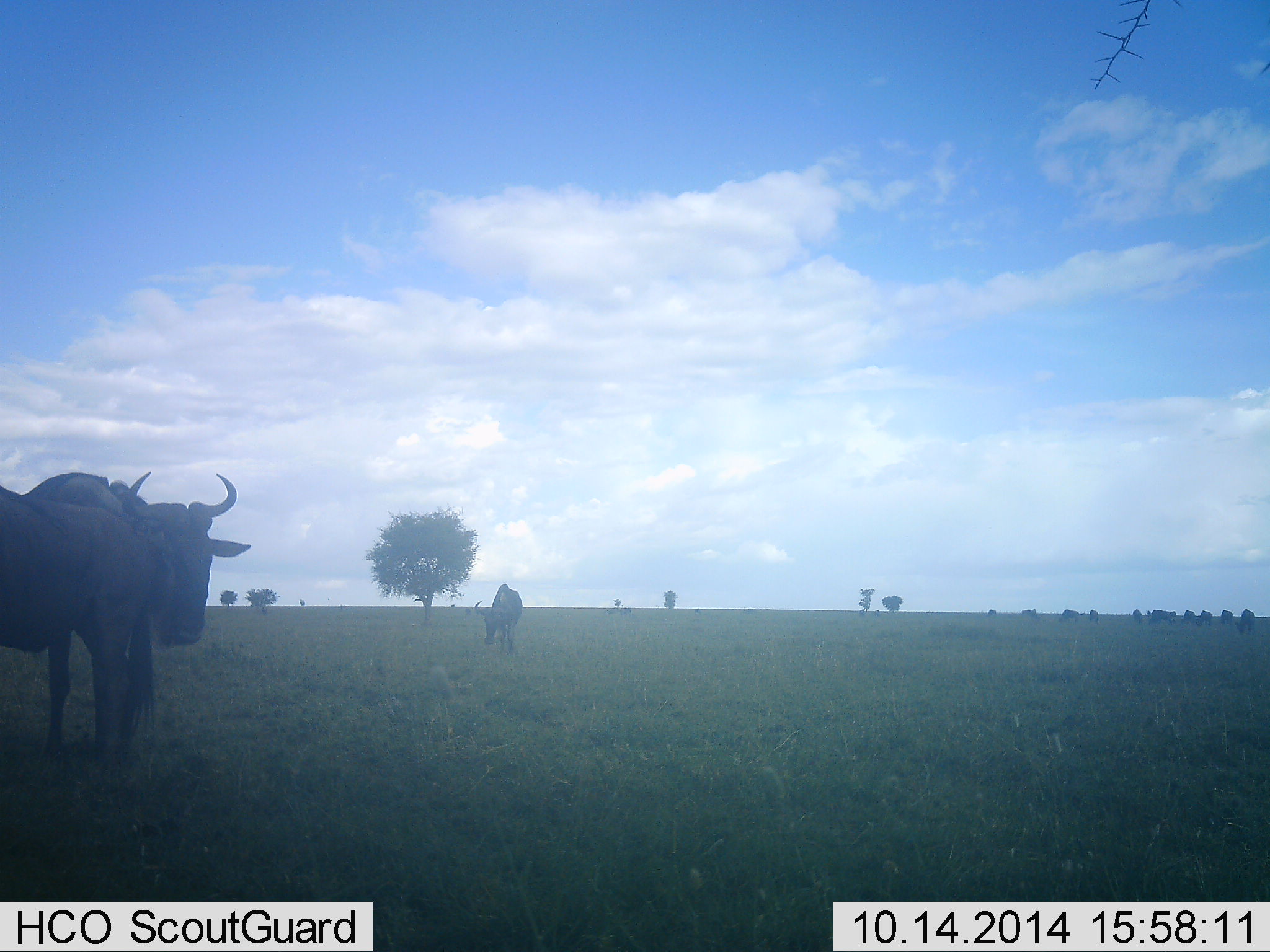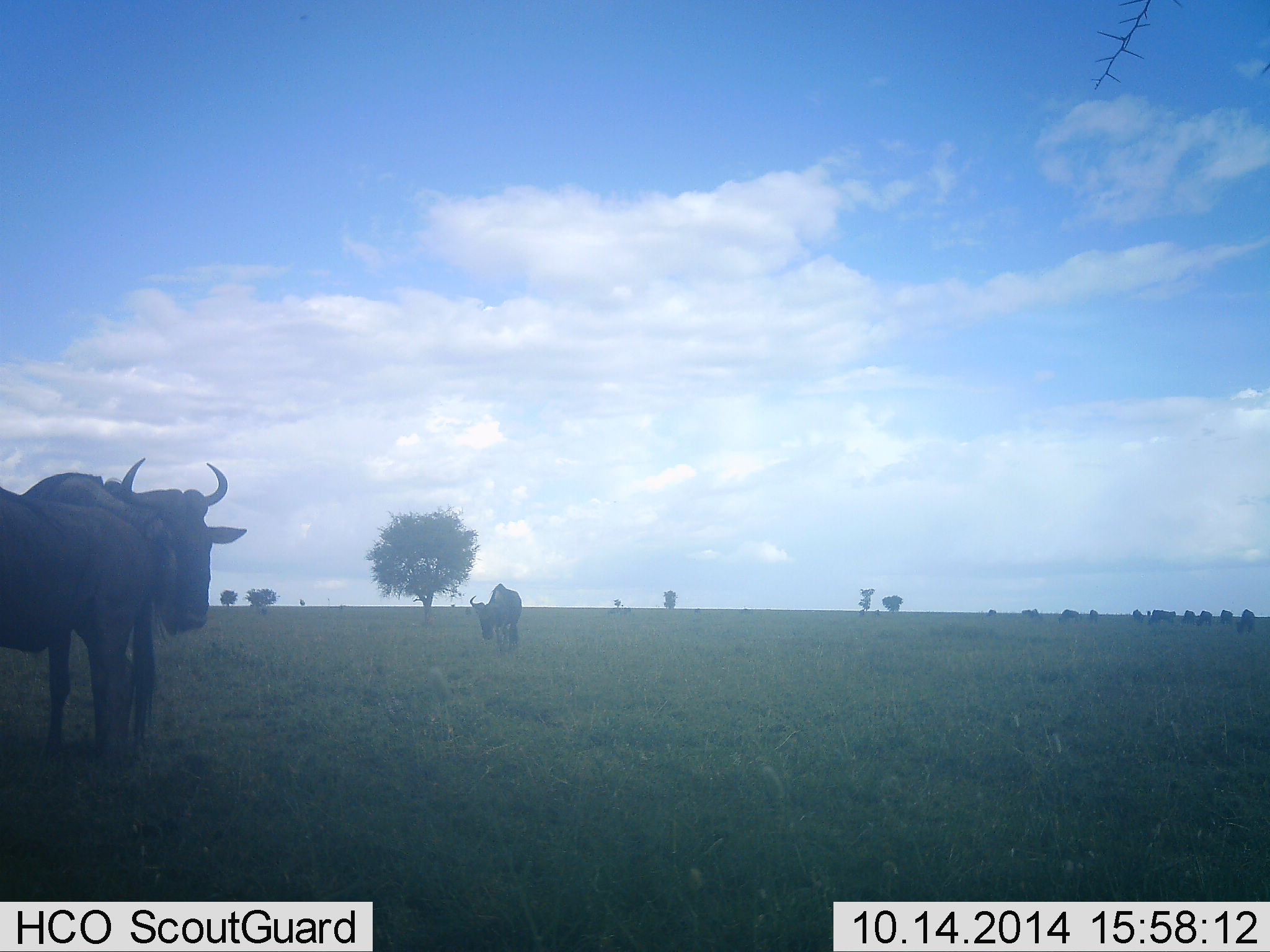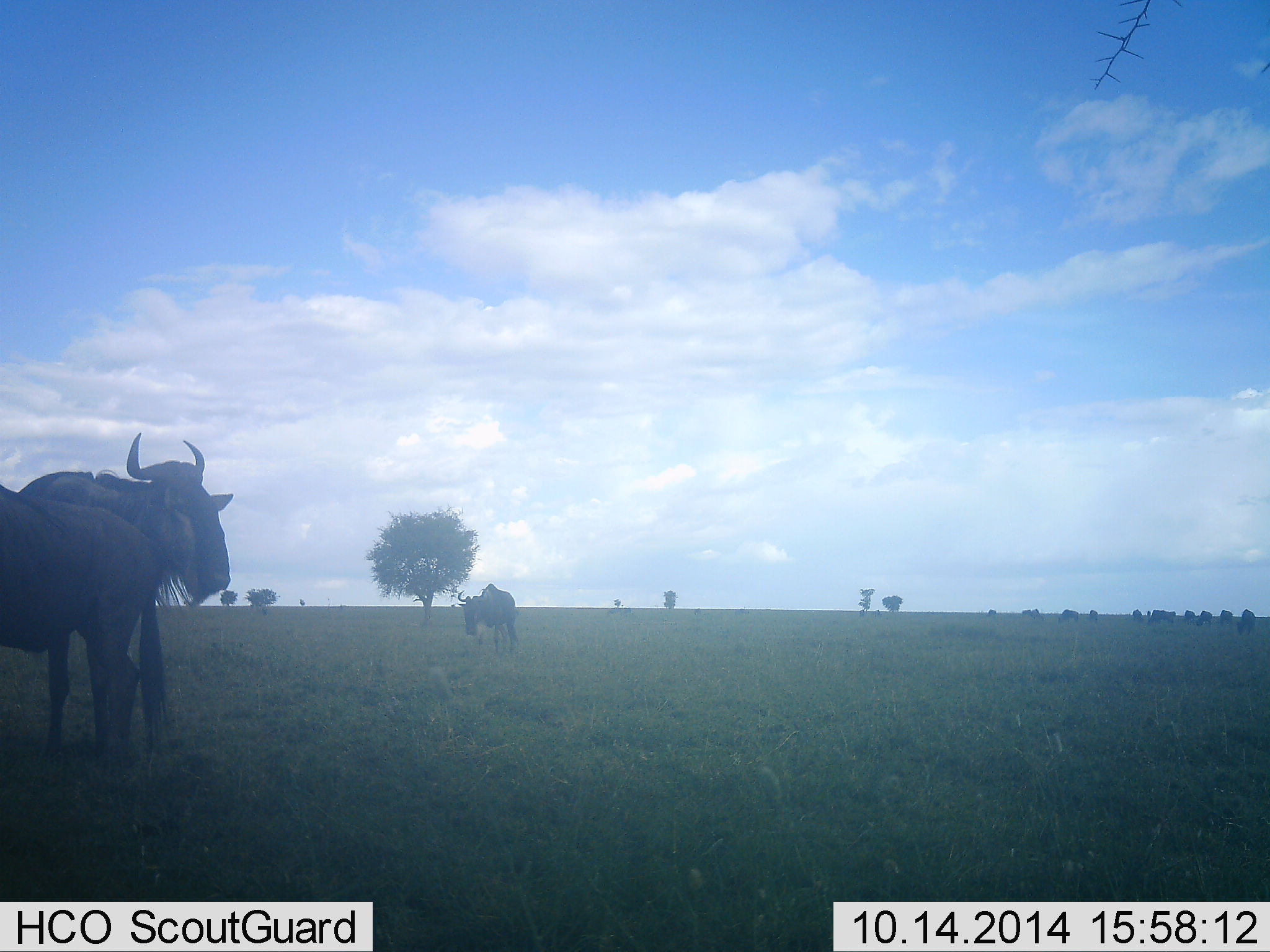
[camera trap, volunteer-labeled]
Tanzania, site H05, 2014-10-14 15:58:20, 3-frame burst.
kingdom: Animalia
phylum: Chordata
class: Mammalia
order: Artiodactyla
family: Bovidae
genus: Connochaetes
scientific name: Connochaetes taurinus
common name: blue wildebeest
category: wildebeest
Wildebeest (blue wildebeest) (Connochaetes taurinus), count 3. Behavior (volunteer vote fractions): standing 90%, resting 10%, moving 50%, interacting 10%. Young present (vote fraction): 0%. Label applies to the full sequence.